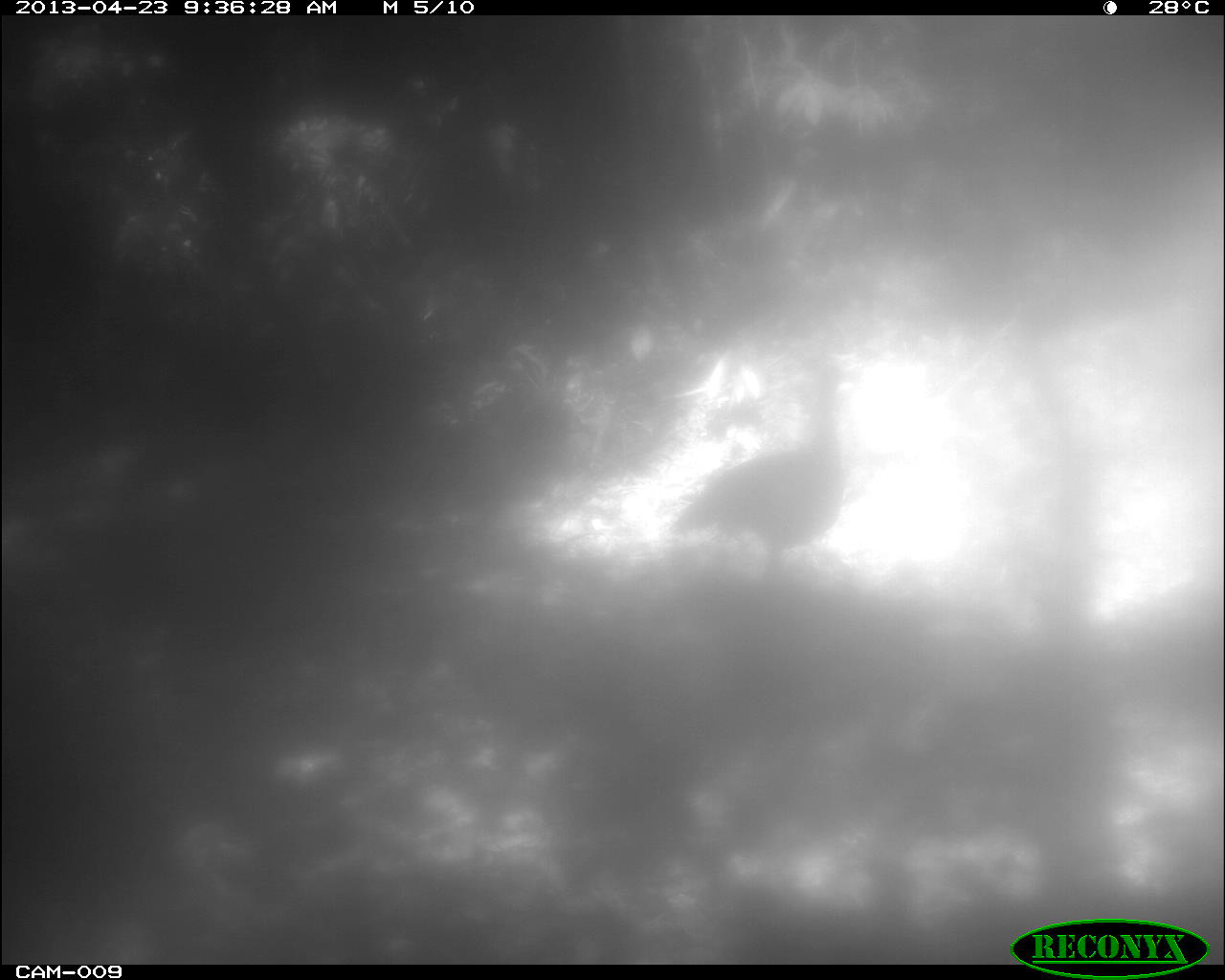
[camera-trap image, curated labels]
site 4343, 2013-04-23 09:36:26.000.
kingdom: Animalia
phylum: Chordata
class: Aves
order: Galliformes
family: Phasianidae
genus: Meleagris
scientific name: Meleagris ocellata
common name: ocellated turkey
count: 1